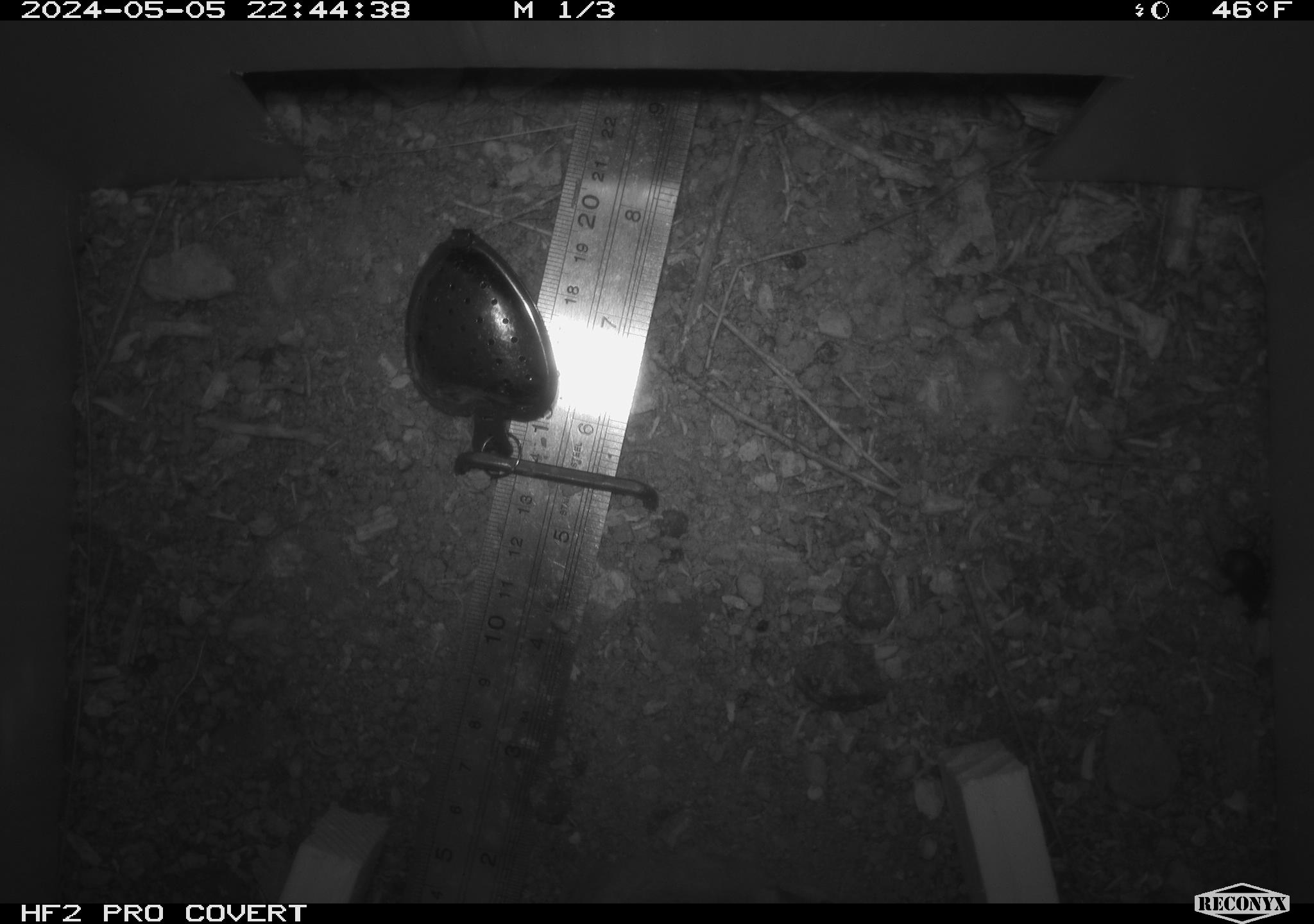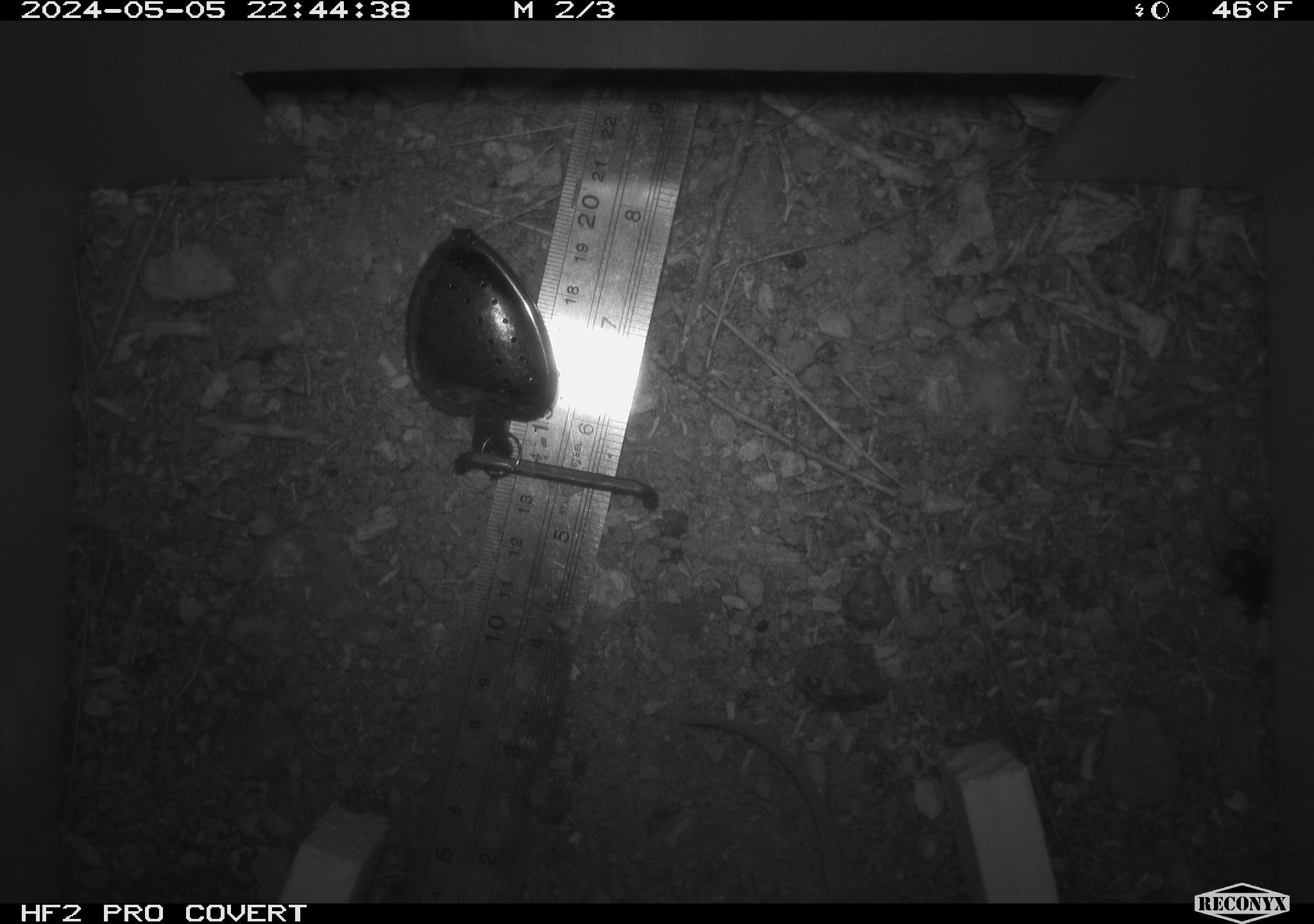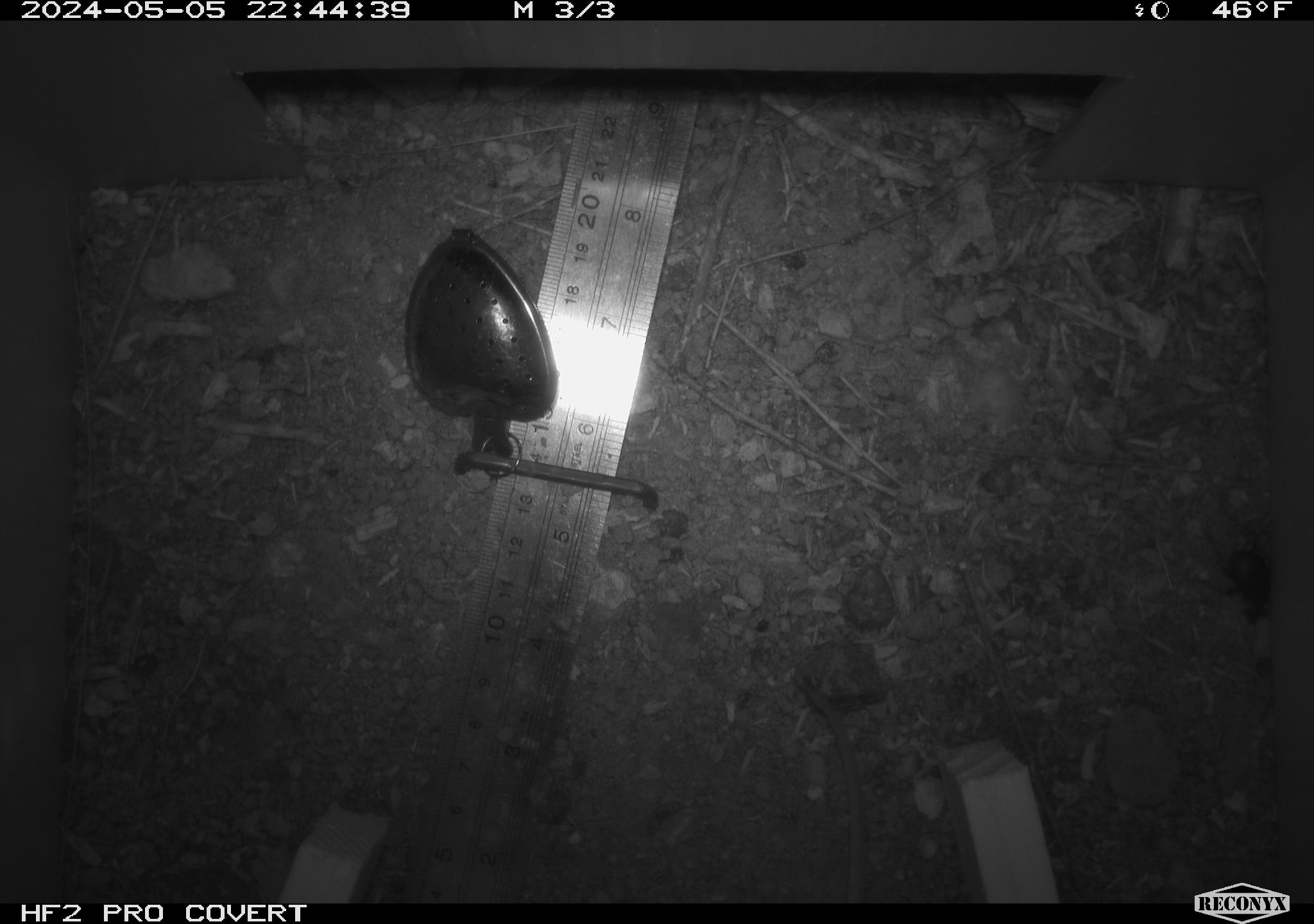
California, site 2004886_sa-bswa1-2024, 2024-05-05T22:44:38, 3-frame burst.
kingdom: Animalia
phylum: Chordata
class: Mammalia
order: Rodentia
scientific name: Rodentia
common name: mouse species